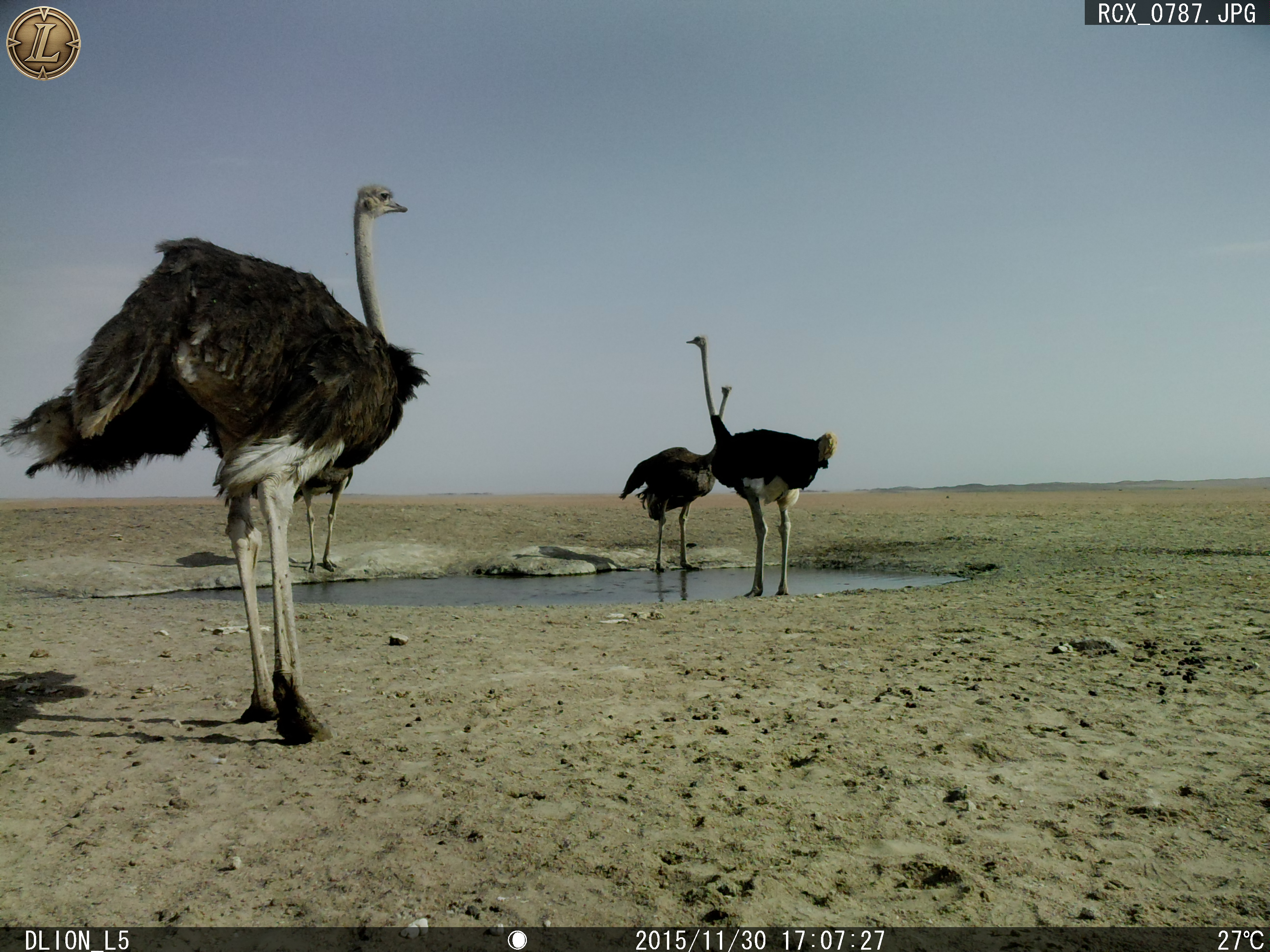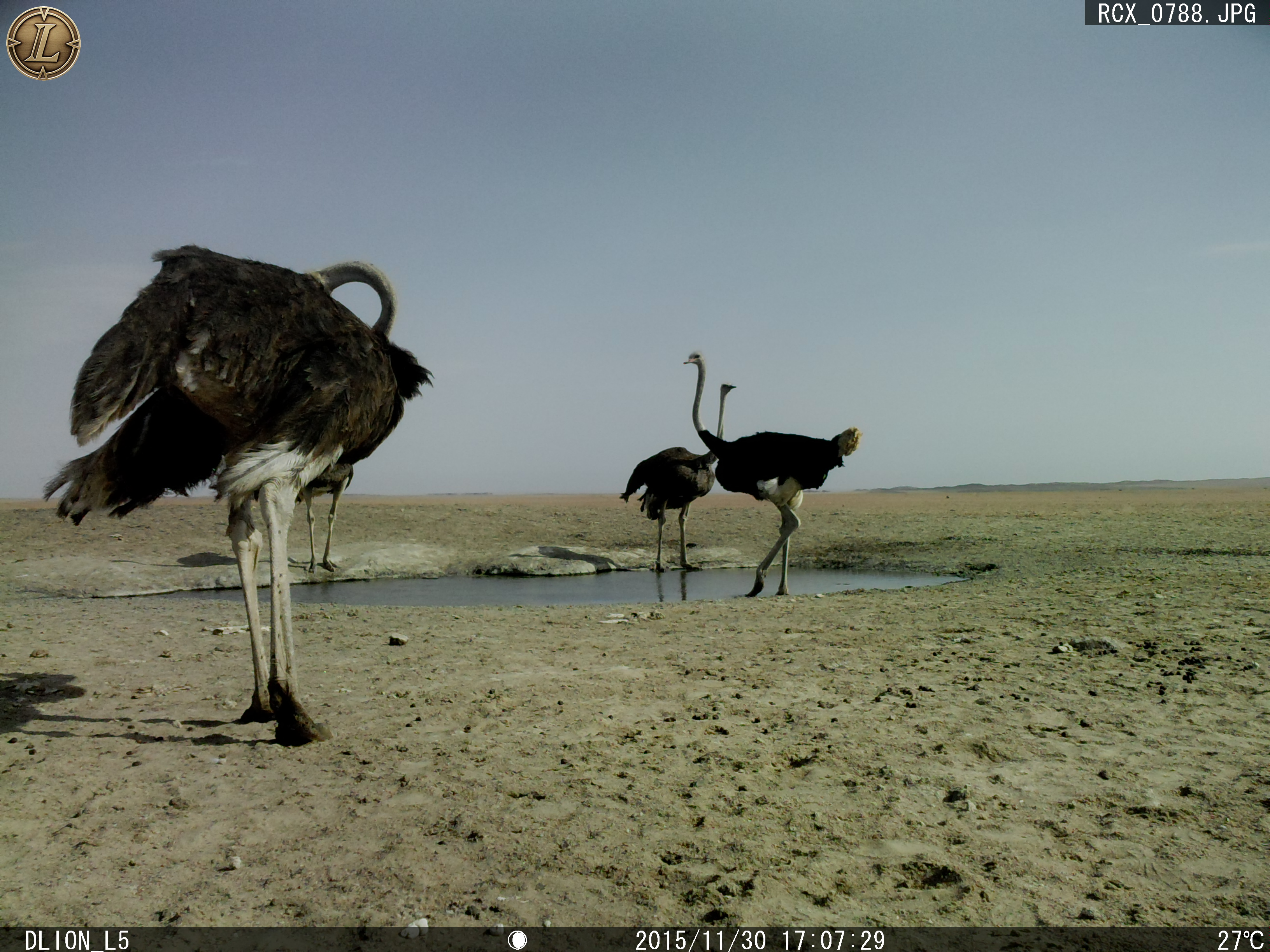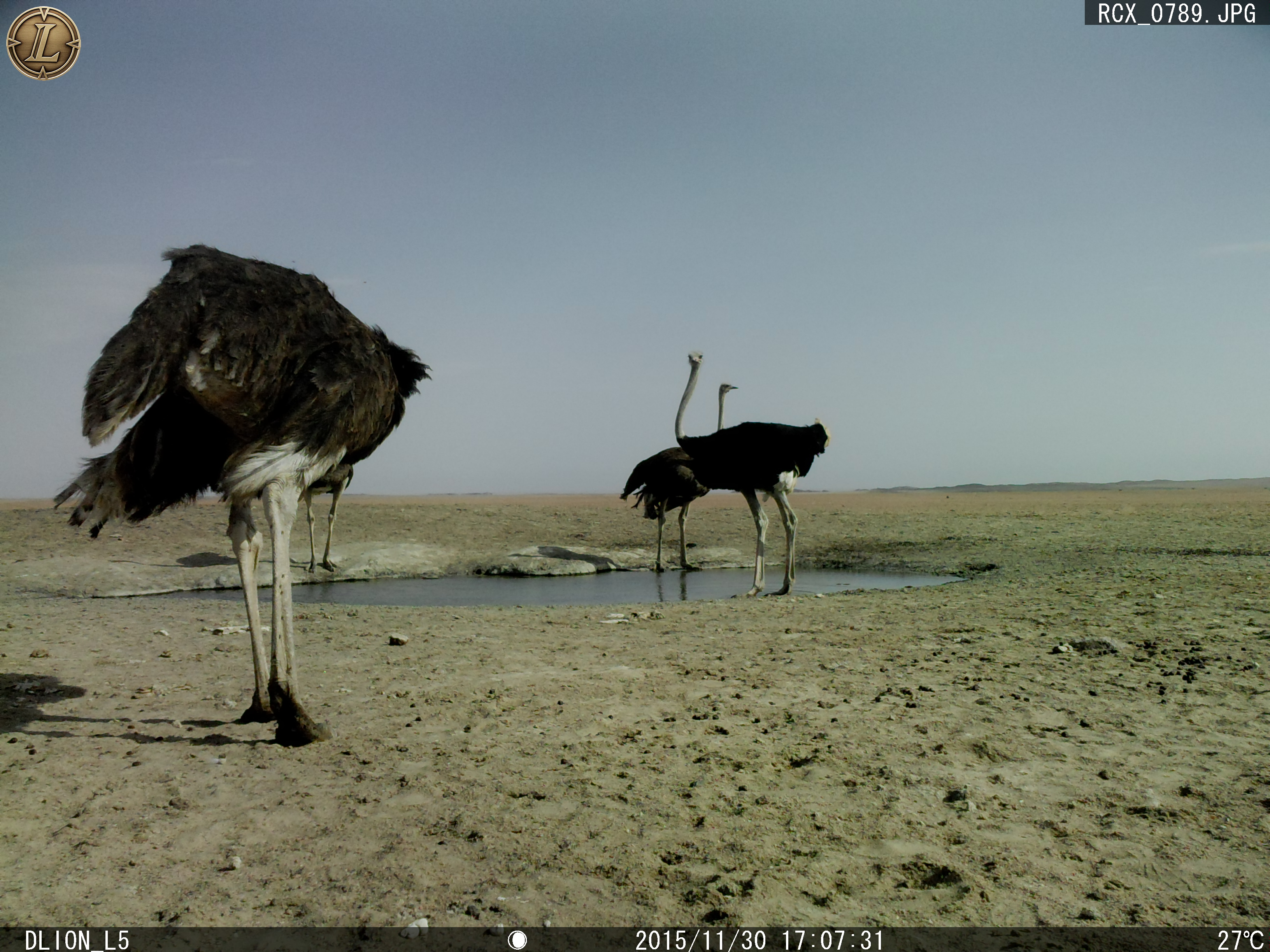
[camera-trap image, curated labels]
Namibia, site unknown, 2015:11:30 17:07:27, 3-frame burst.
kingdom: Animalia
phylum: Chordata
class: Aves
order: Struthioniformes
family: Struthionidae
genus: Struthio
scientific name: Struthio camelus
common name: common ostrich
Struthio camelus (common ostrich).